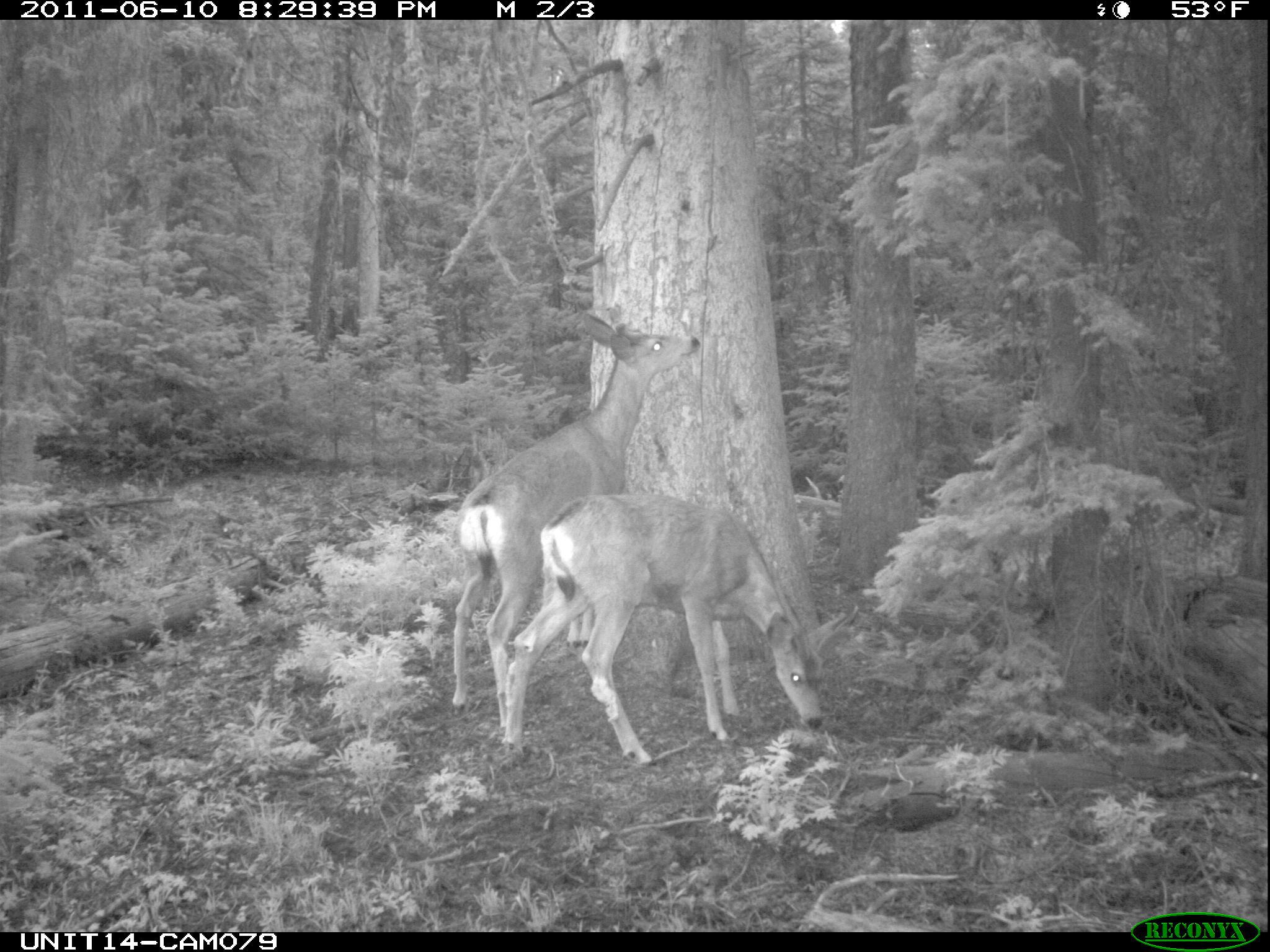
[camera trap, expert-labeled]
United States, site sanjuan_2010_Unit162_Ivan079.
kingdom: Animalia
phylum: Chordata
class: Mammalia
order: Artiodactyla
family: Cervidae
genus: Odocoileus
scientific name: Odocoileus hemionus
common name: mule deer